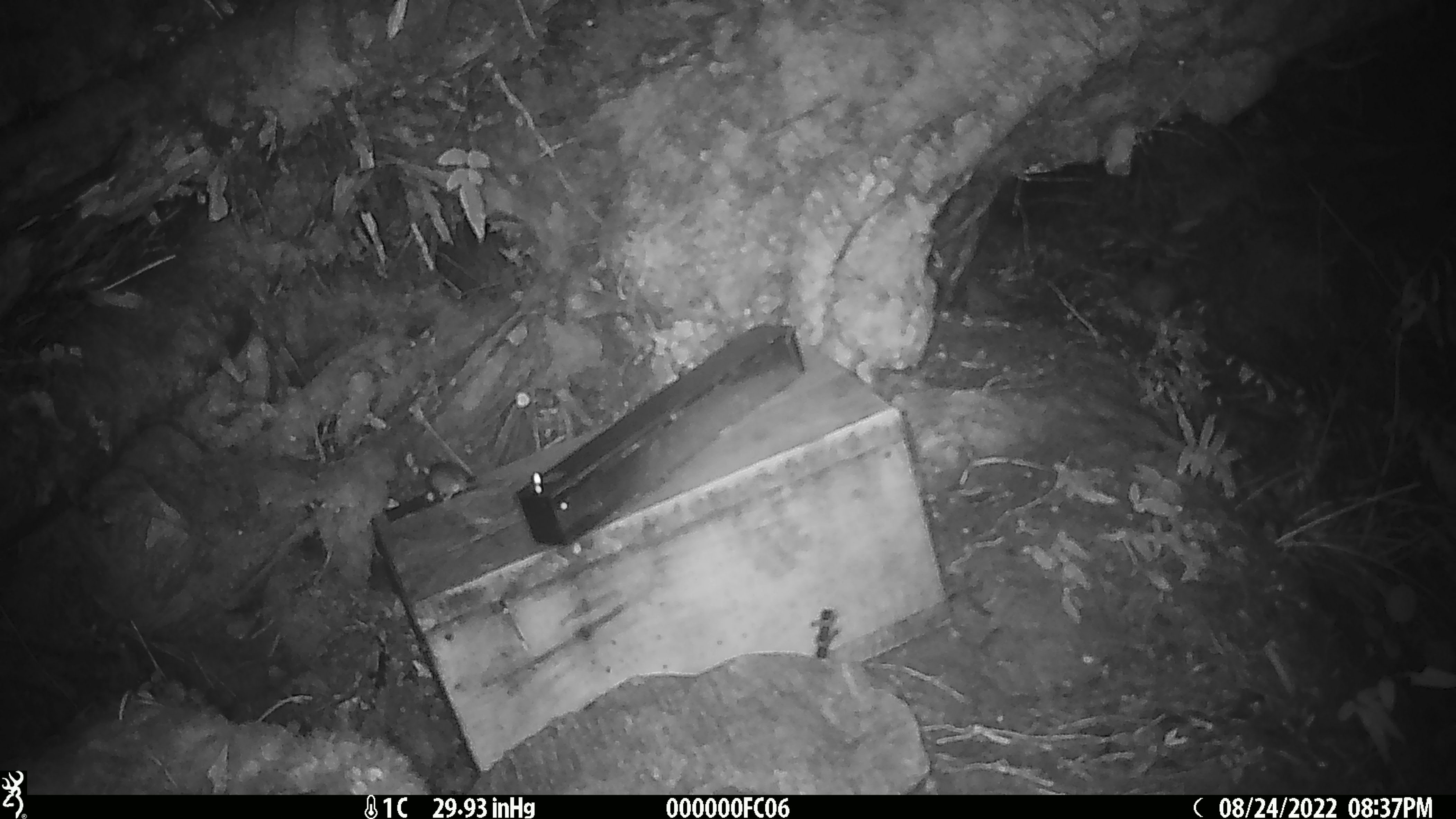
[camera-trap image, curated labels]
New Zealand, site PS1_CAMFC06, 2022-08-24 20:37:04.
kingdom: Animalia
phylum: Chordata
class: Mammalia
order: Rodentia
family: Muridae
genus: Mus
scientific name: Mus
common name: mouse